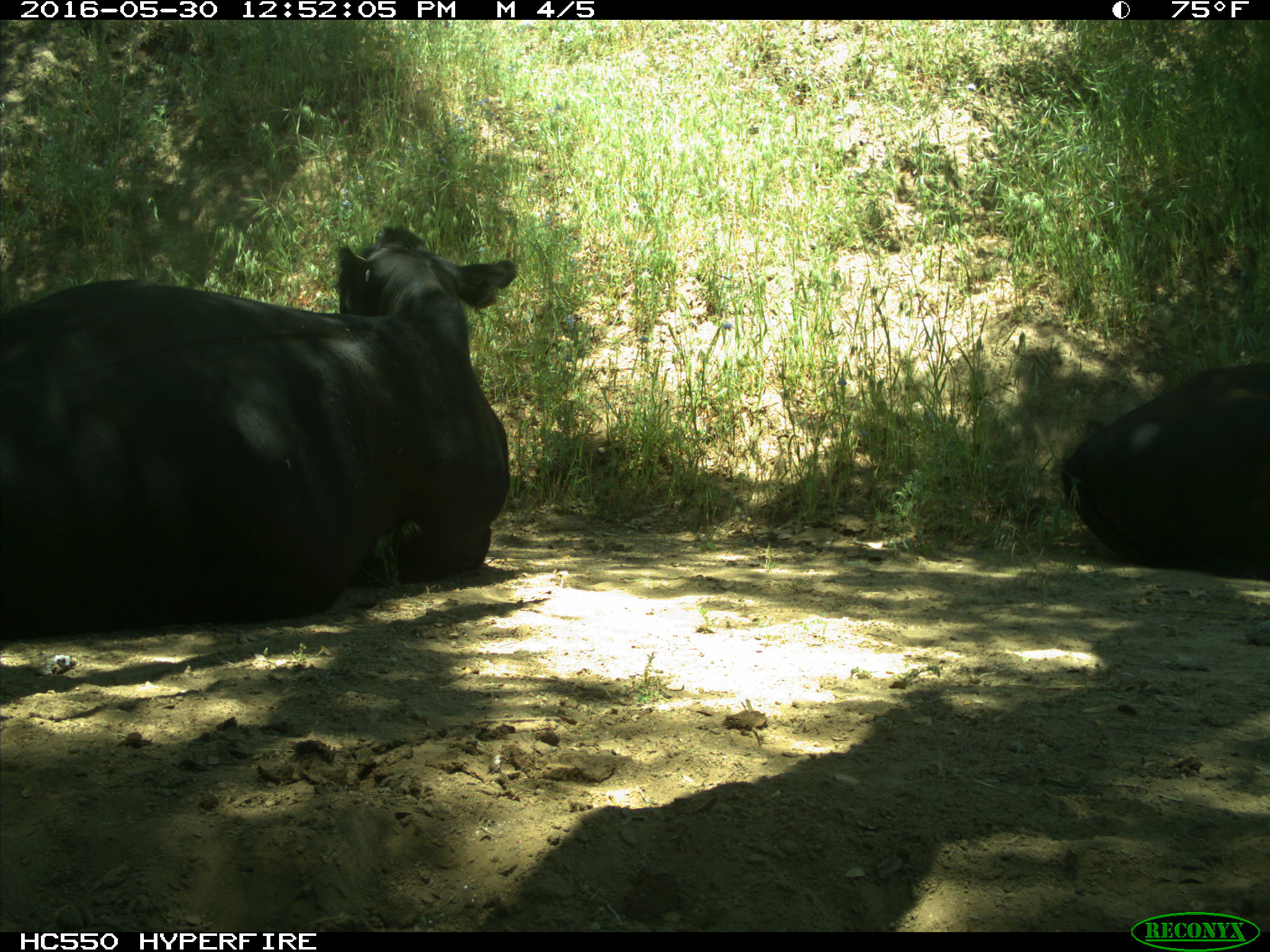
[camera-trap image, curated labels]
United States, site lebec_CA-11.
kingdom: Animalia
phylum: Chordata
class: Mammalia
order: Artiodactyla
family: Bovidae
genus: Bos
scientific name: Bos taurus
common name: domestic cow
Bos taurus (domestic cow).